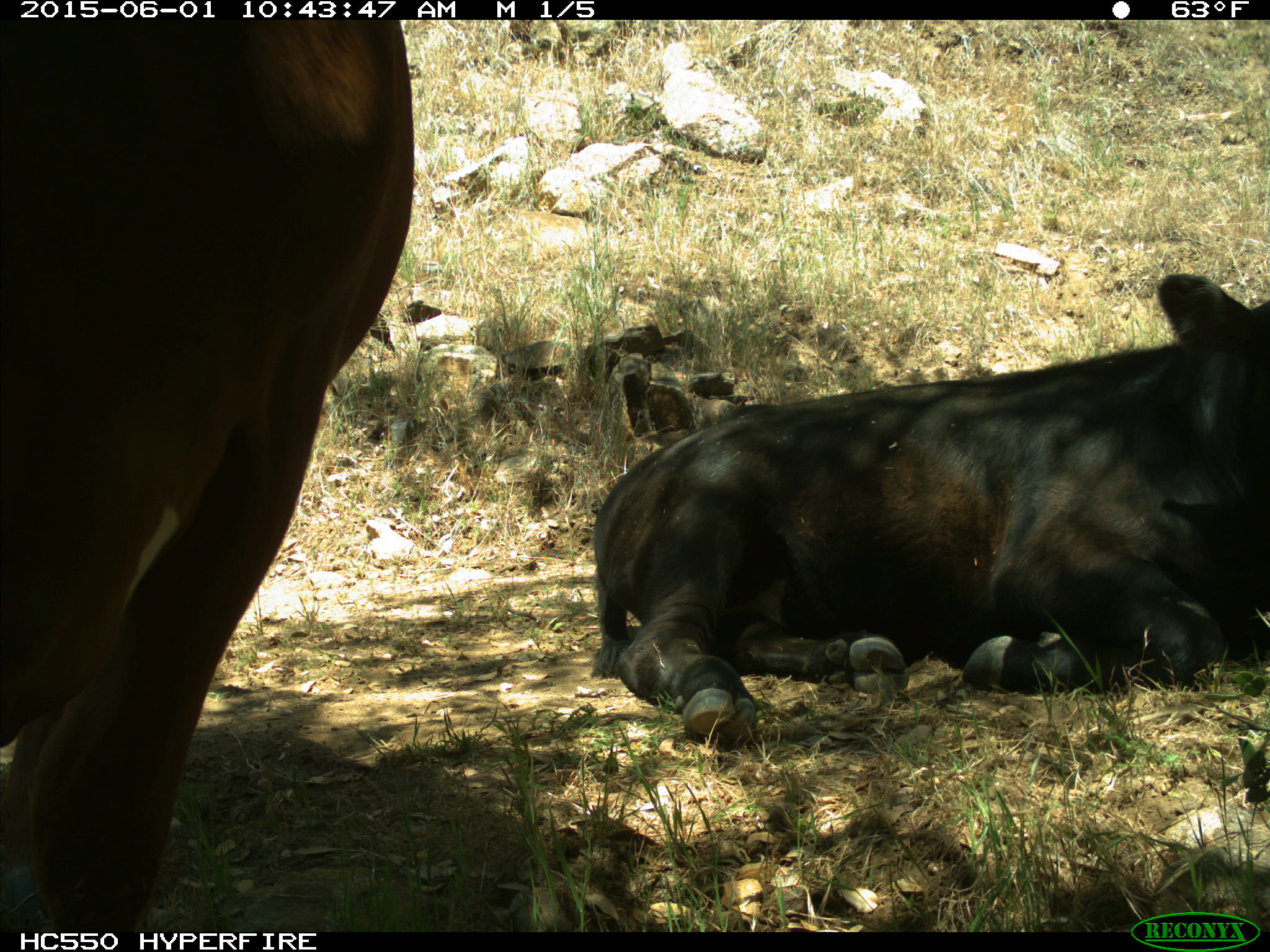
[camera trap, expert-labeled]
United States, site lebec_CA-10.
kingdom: Animalia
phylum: Chordata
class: Mammalia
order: Artiodactyla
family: Bovidae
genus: Bos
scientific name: Bos taurus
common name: domestic cow